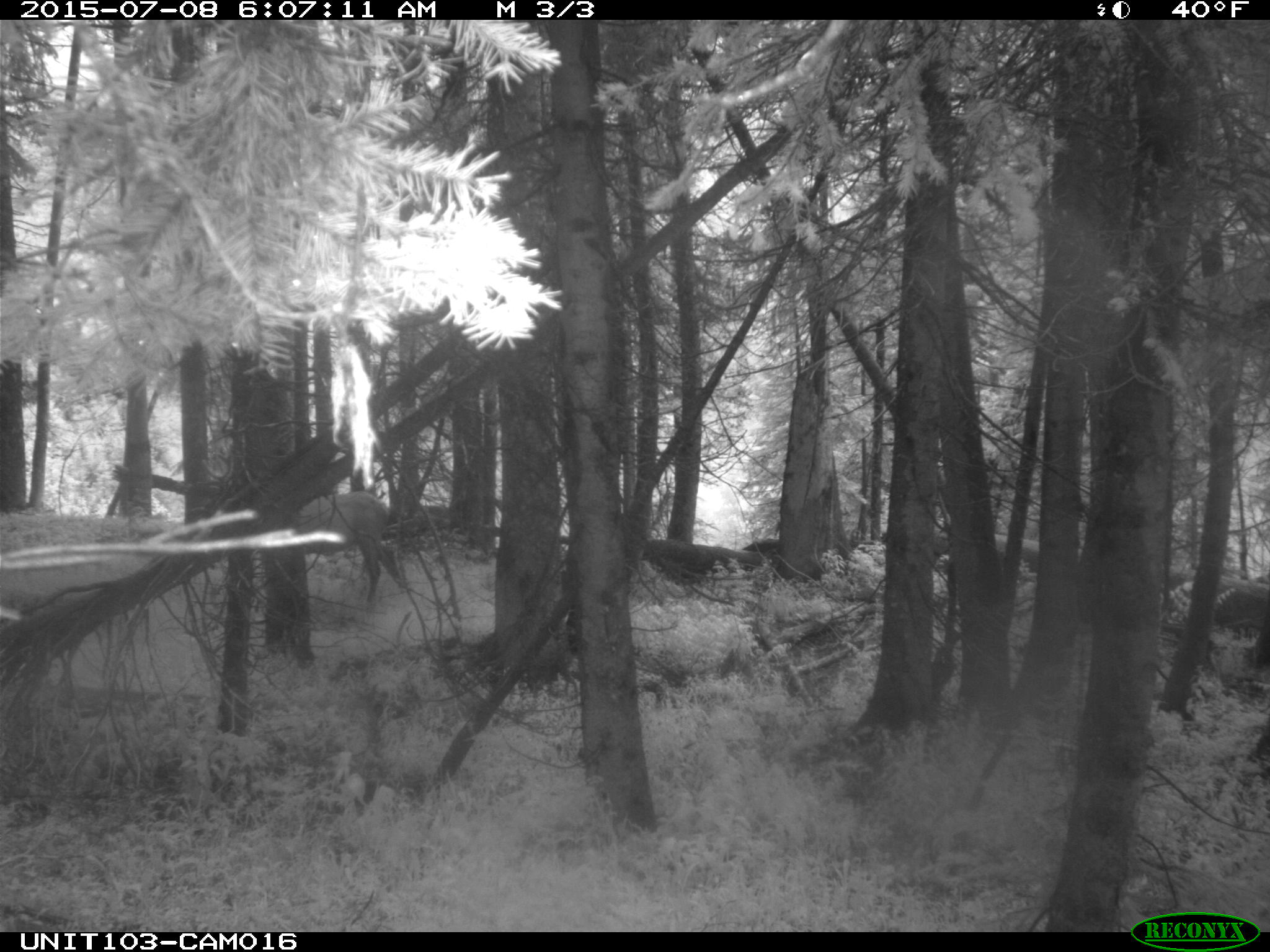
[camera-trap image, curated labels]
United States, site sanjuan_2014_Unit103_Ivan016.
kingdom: Animalia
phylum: Chordata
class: Mammalia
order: Artiodactyla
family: Cervidae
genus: Cervus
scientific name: Cervus elaphus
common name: red deer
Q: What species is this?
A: Cervus elaphus (red deer).